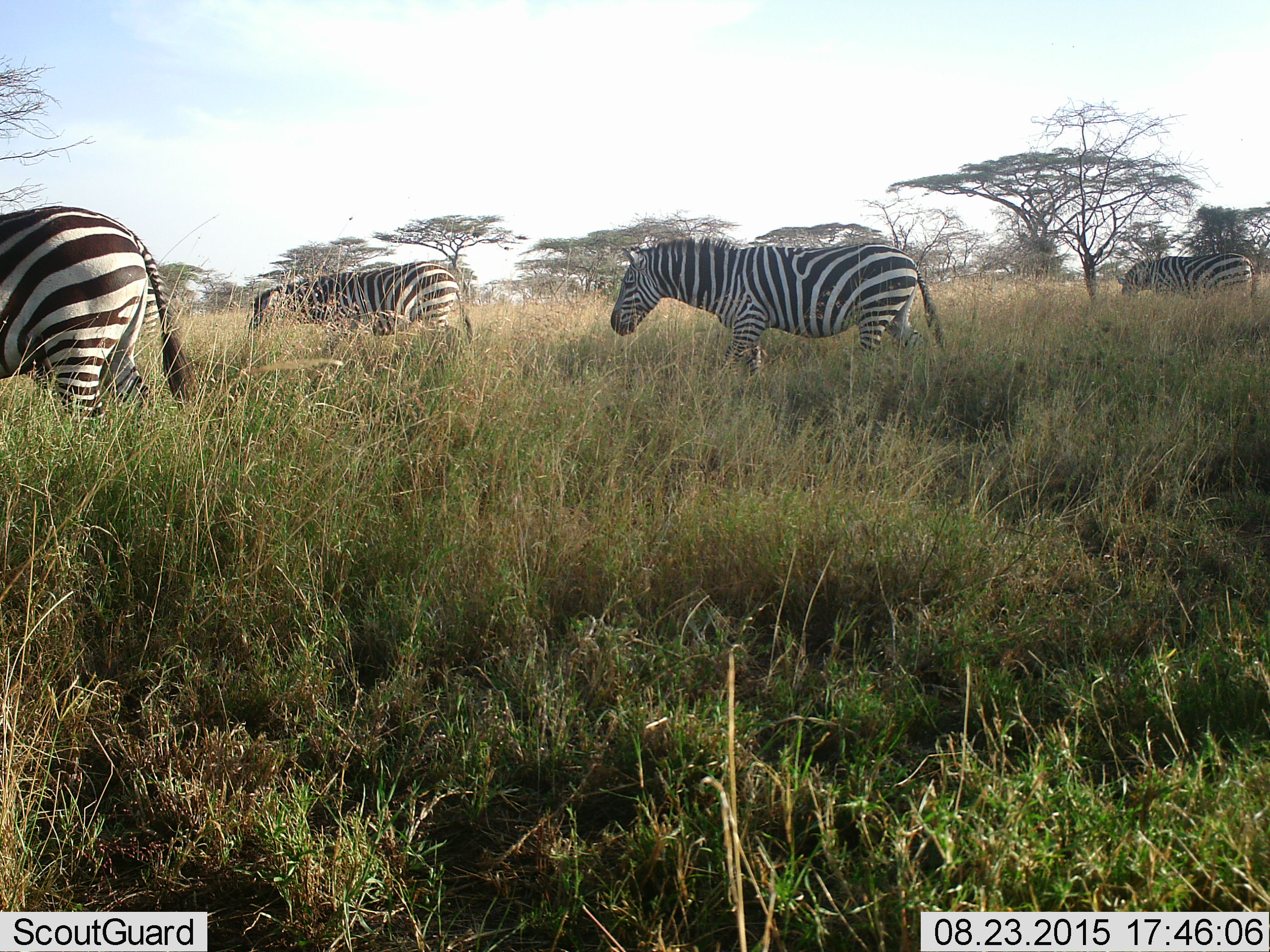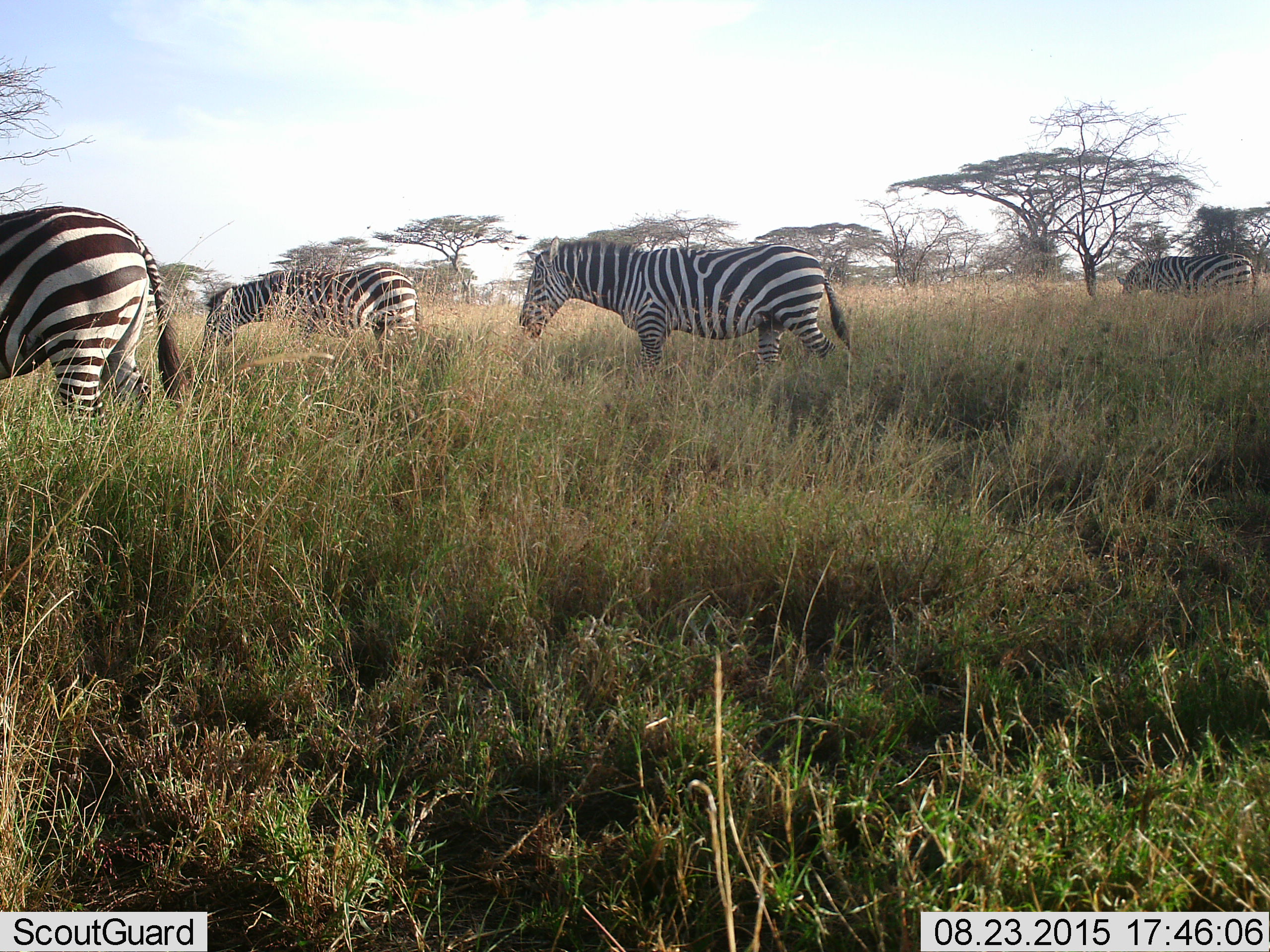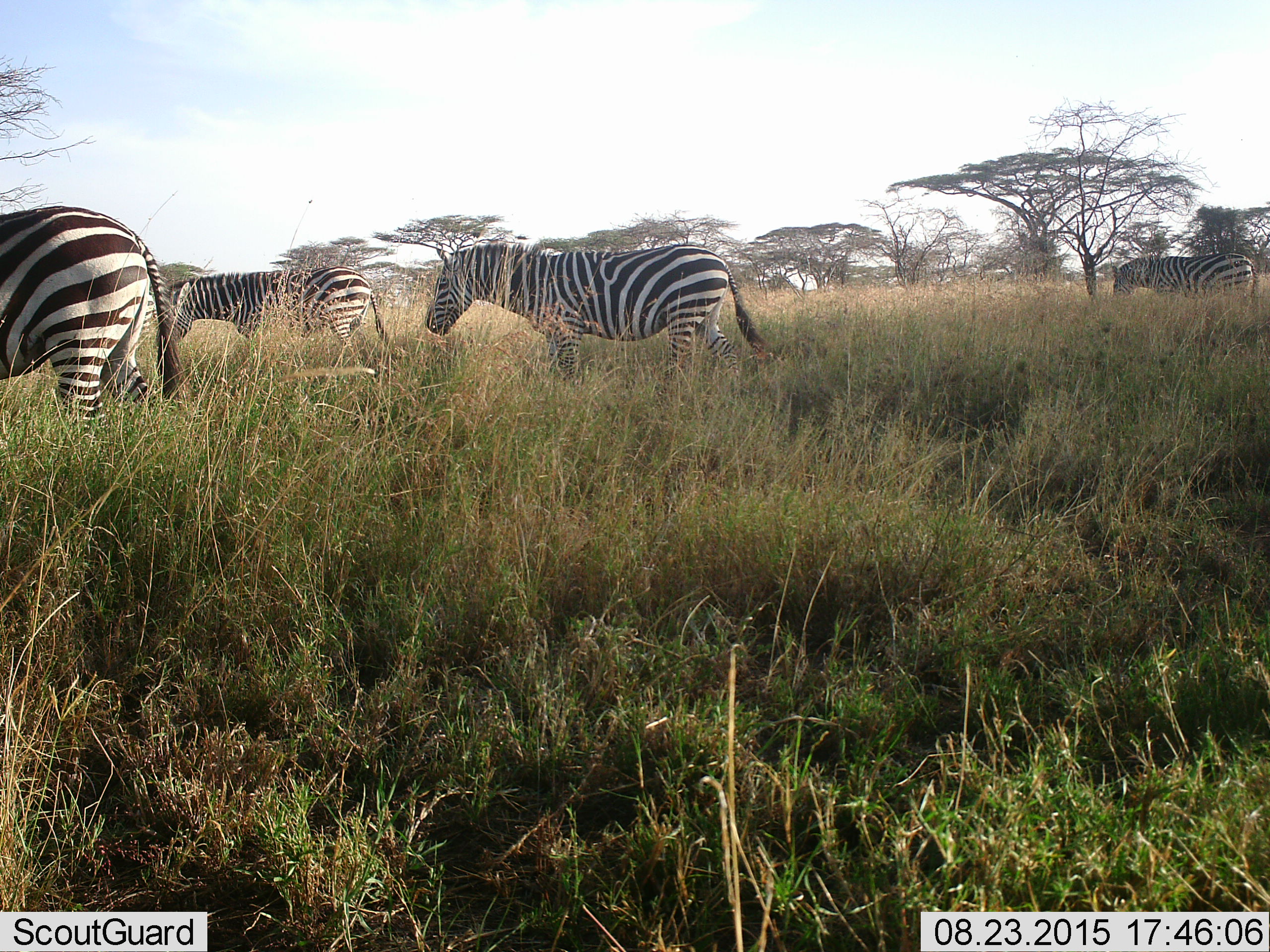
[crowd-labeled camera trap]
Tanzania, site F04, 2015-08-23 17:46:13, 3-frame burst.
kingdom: Animalia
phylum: Chordata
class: Mammalia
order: Perissodactyla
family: Equidae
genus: Equus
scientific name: Equus quagga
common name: plains zebra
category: zebra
Zebra (plains zebra) (Equus quagga), count 4. Behavior (volunteer vote fractions): standing 32%, resting 0%, moving 89%, interacting 0%. Young present (vote fraction): 5%. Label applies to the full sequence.